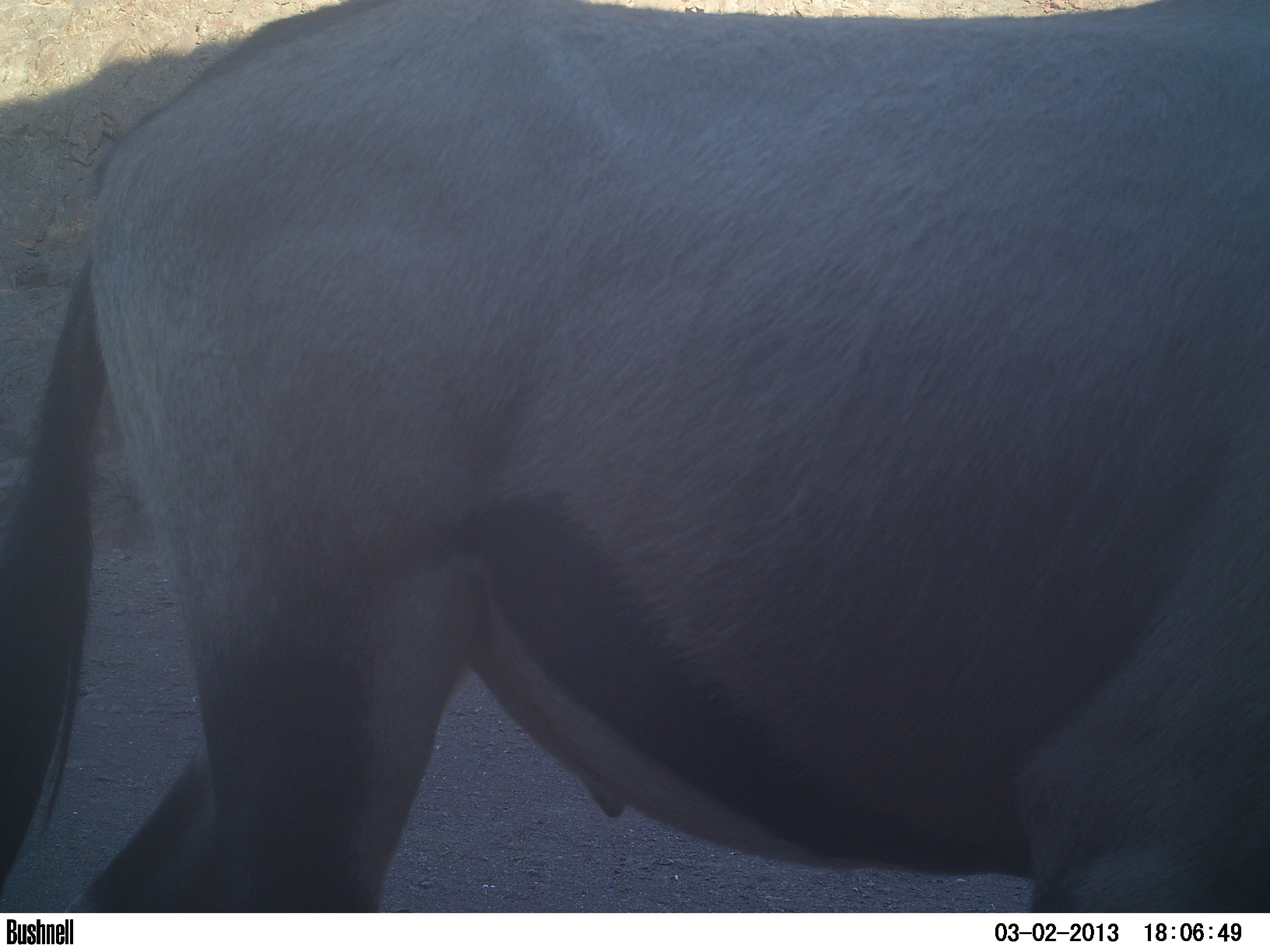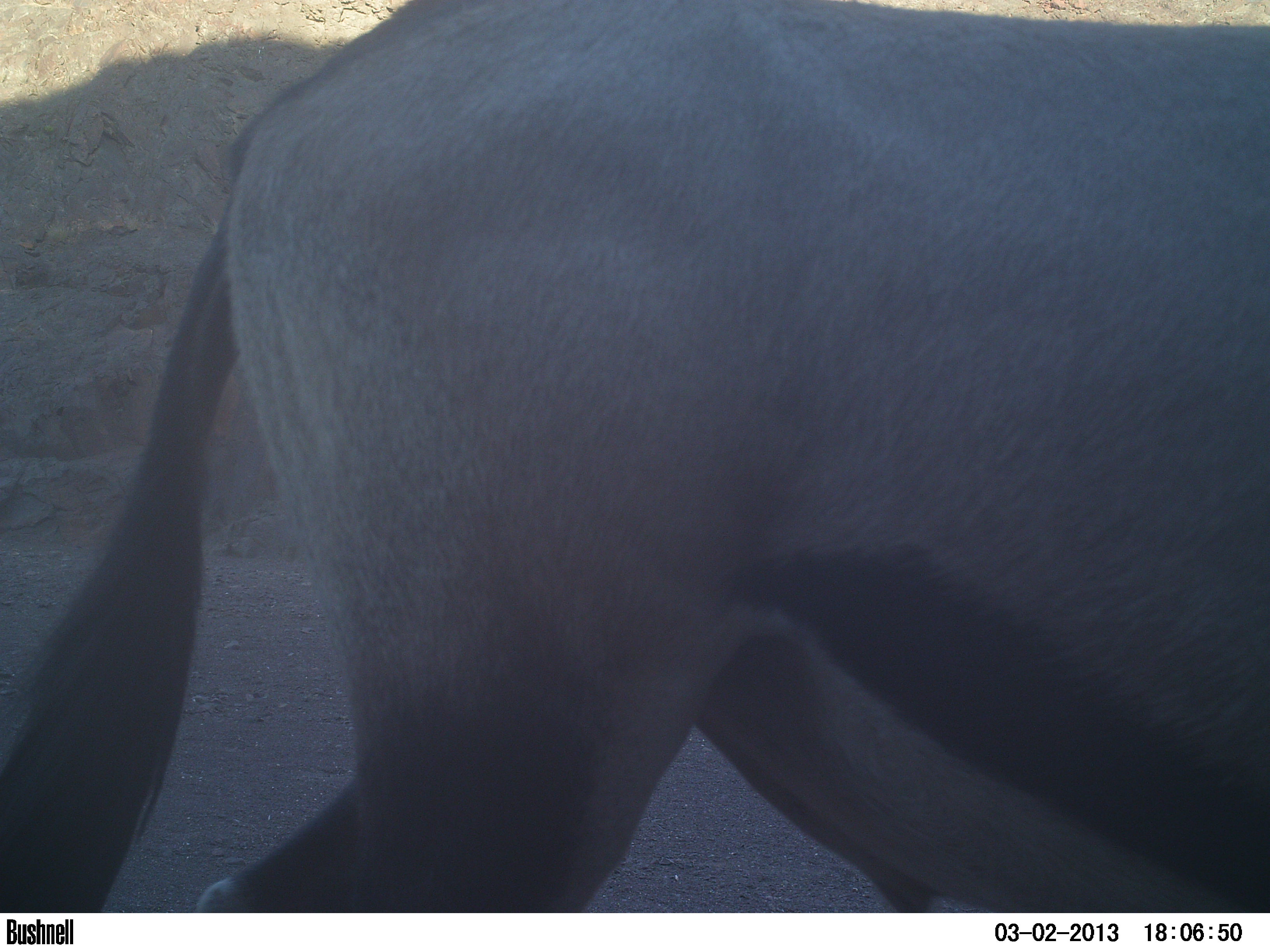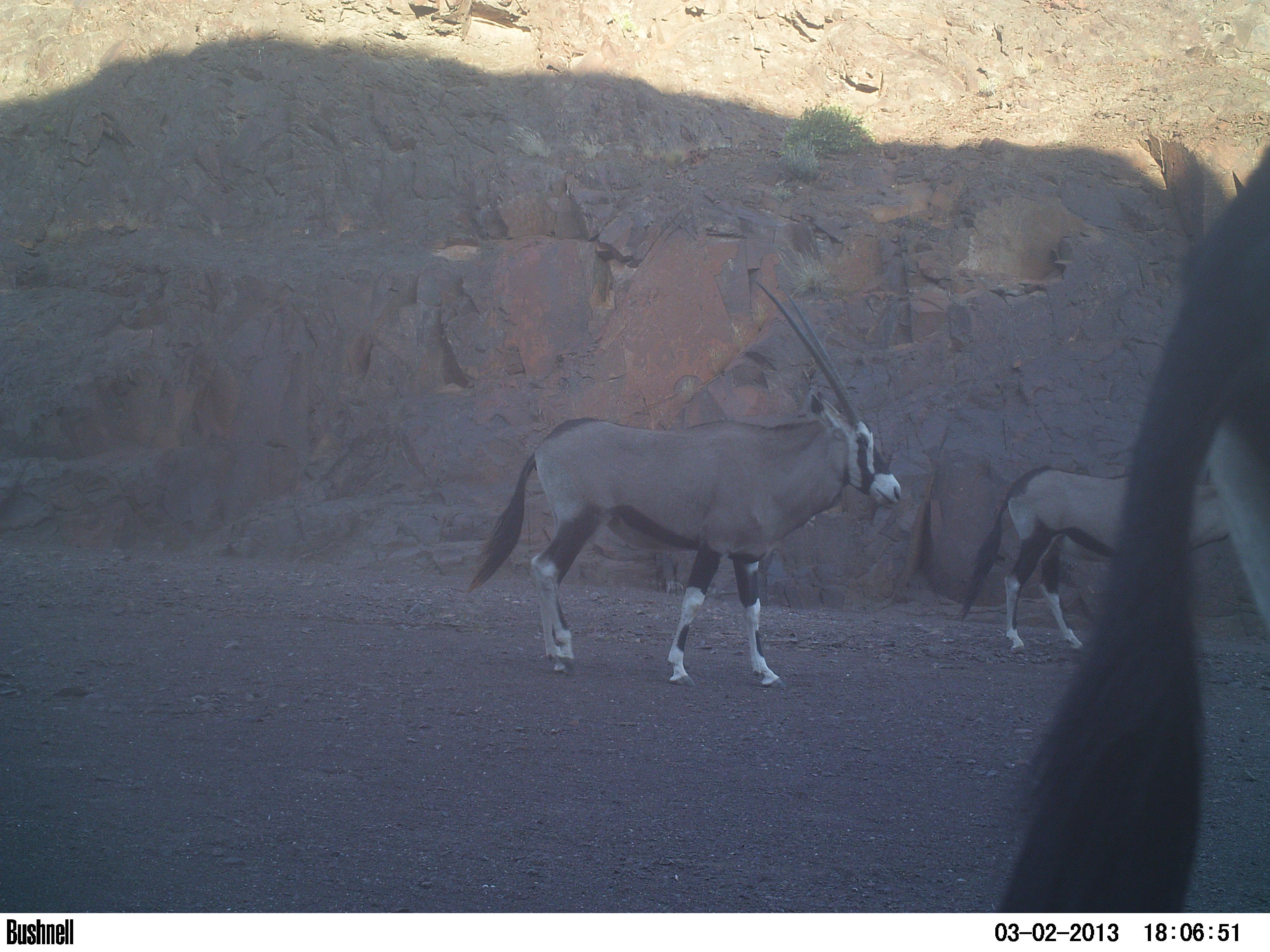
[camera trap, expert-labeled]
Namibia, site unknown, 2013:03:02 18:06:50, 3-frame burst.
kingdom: Animalia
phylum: Chordata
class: Mammalia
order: Artiodactyla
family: Bovidae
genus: Oryx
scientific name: Oryx gazella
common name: gemsbok